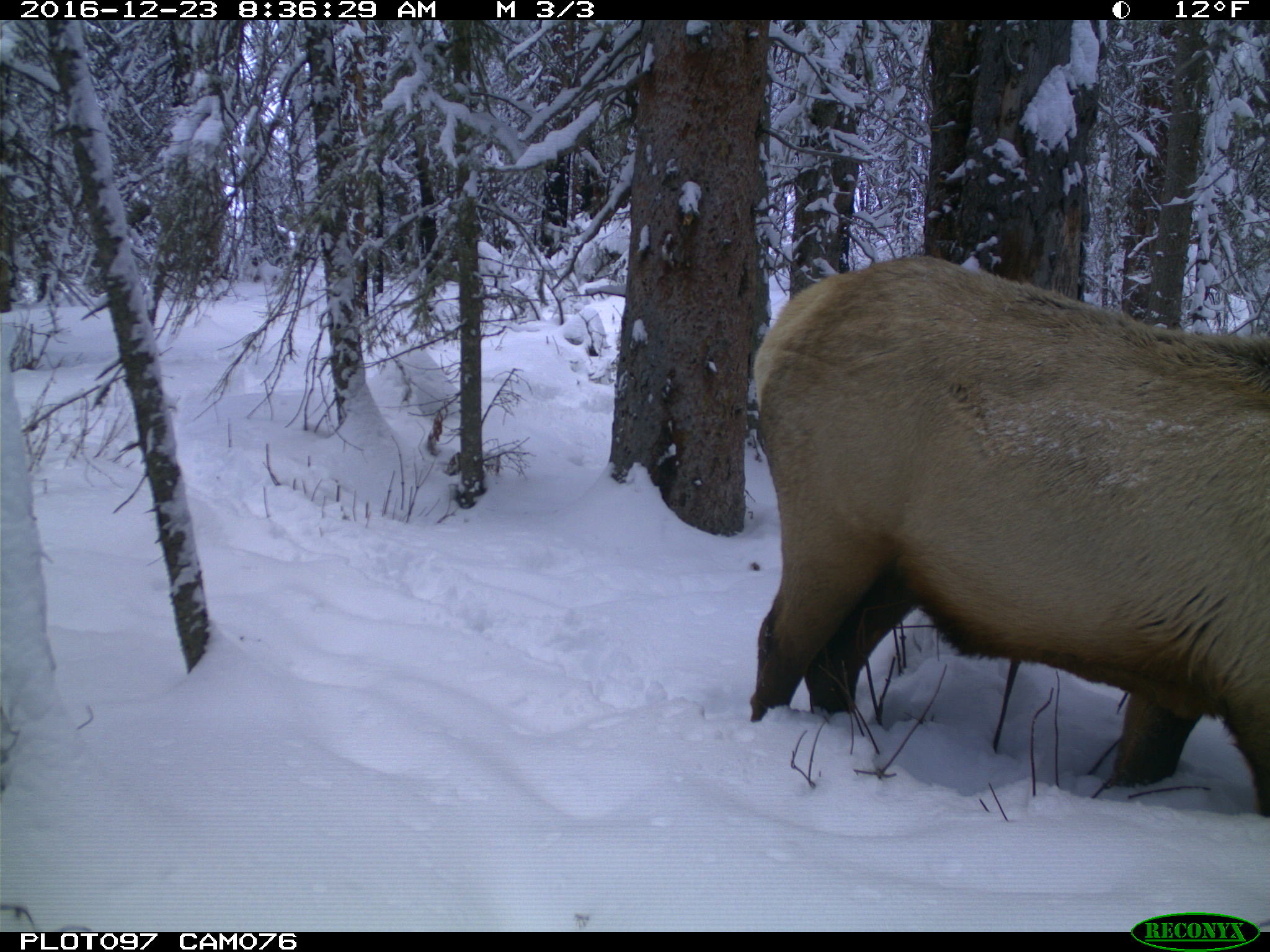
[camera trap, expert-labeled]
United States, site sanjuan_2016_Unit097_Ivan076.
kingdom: Animalia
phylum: Chordata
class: Mammalia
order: Artiodactyla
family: Cervidae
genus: Cervus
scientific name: Cervus elaphus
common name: red deer